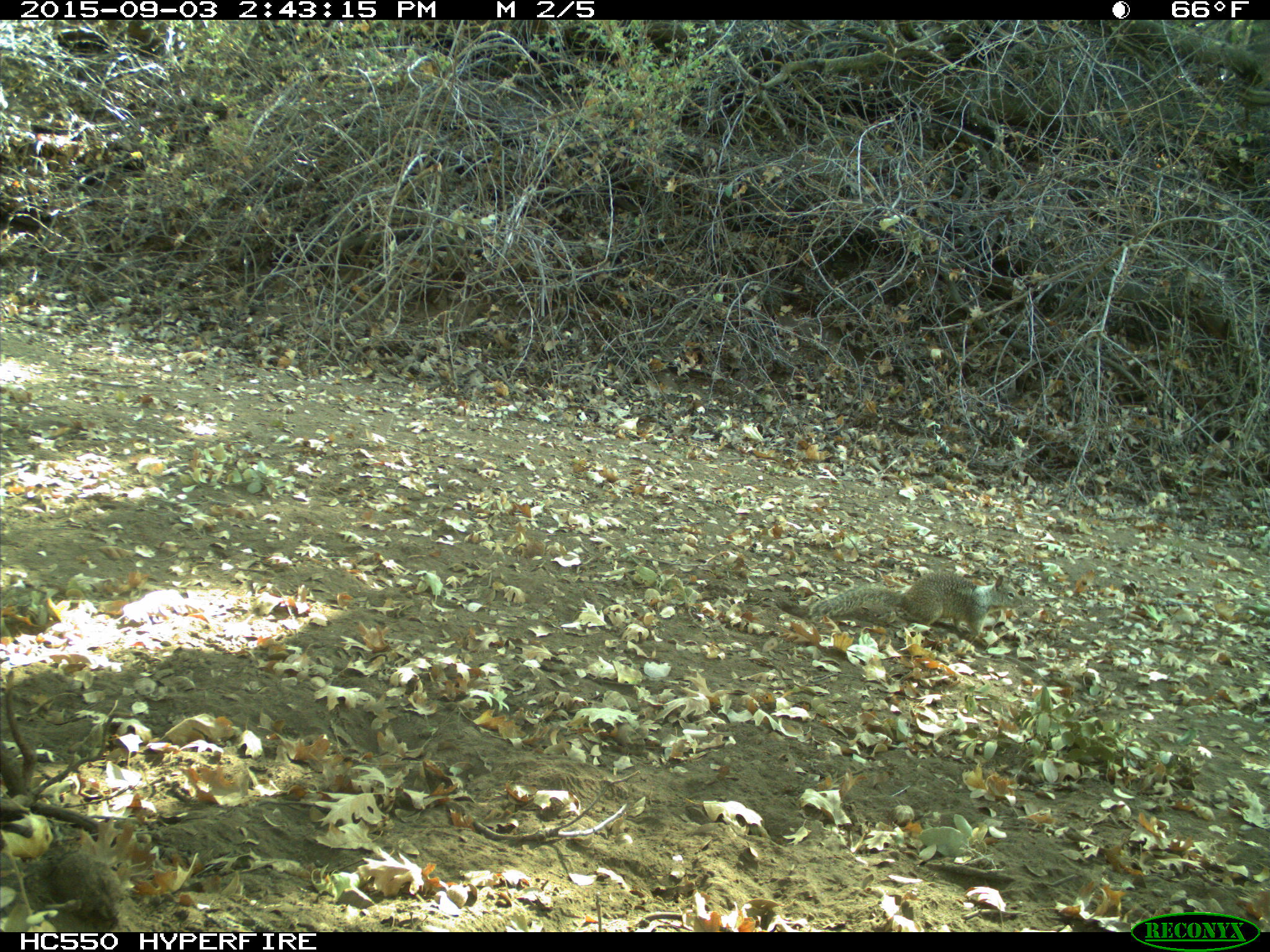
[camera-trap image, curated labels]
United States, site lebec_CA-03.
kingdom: Animalia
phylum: Chordata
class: Mammalia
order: Rodentia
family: Sciuridae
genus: Otospermophilus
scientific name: Otospermophilus beecheyi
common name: california ground squirrel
Otospermophilus beecheyi (california ground squirrel).